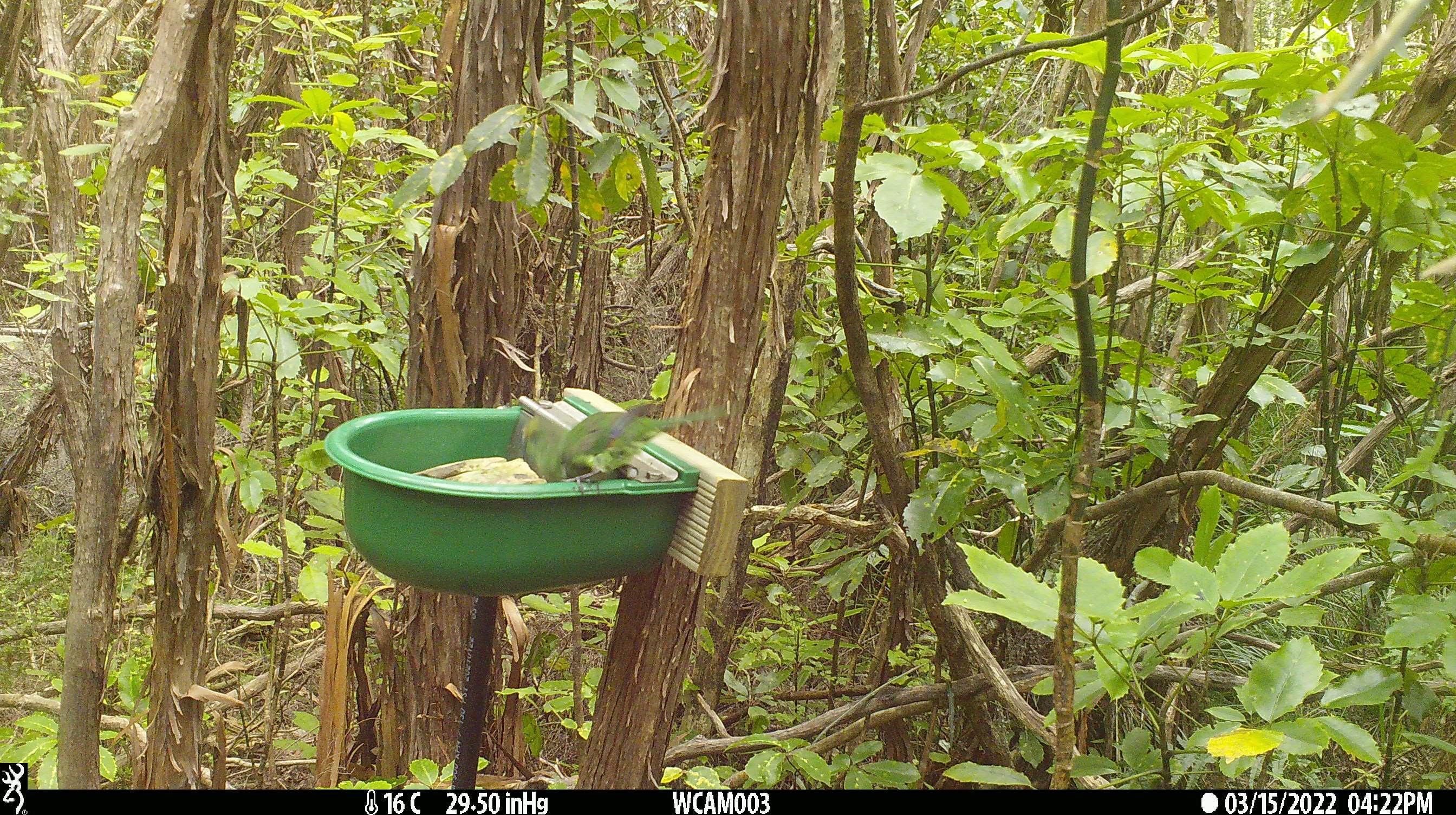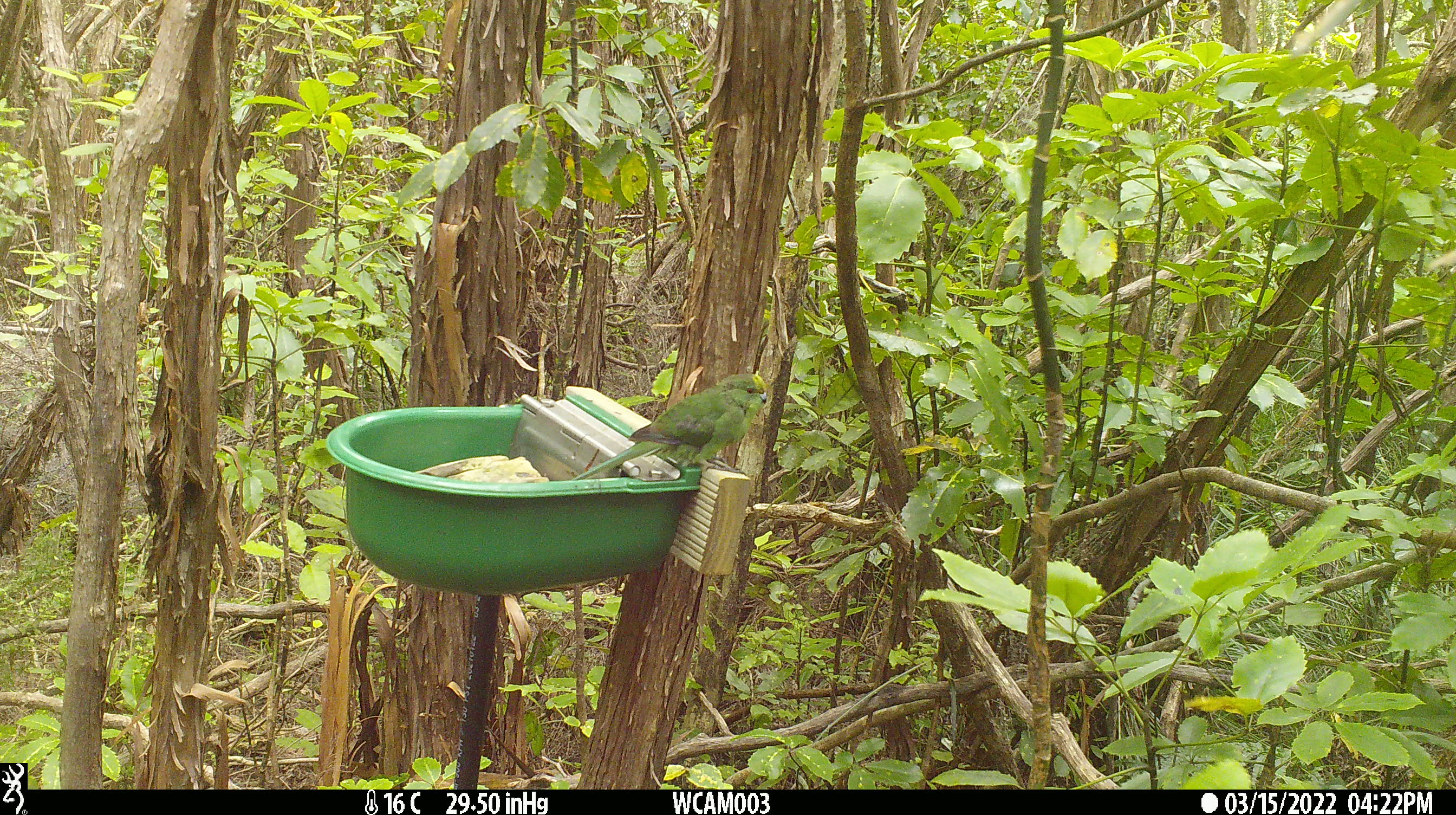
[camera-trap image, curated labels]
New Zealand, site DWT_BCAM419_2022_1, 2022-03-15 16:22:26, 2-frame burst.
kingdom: Animalia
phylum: Chordata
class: Aves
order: Psittaciformes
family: Psittaculidae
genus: Cyanoramphus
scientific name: Cyanoramphus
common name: parakeet